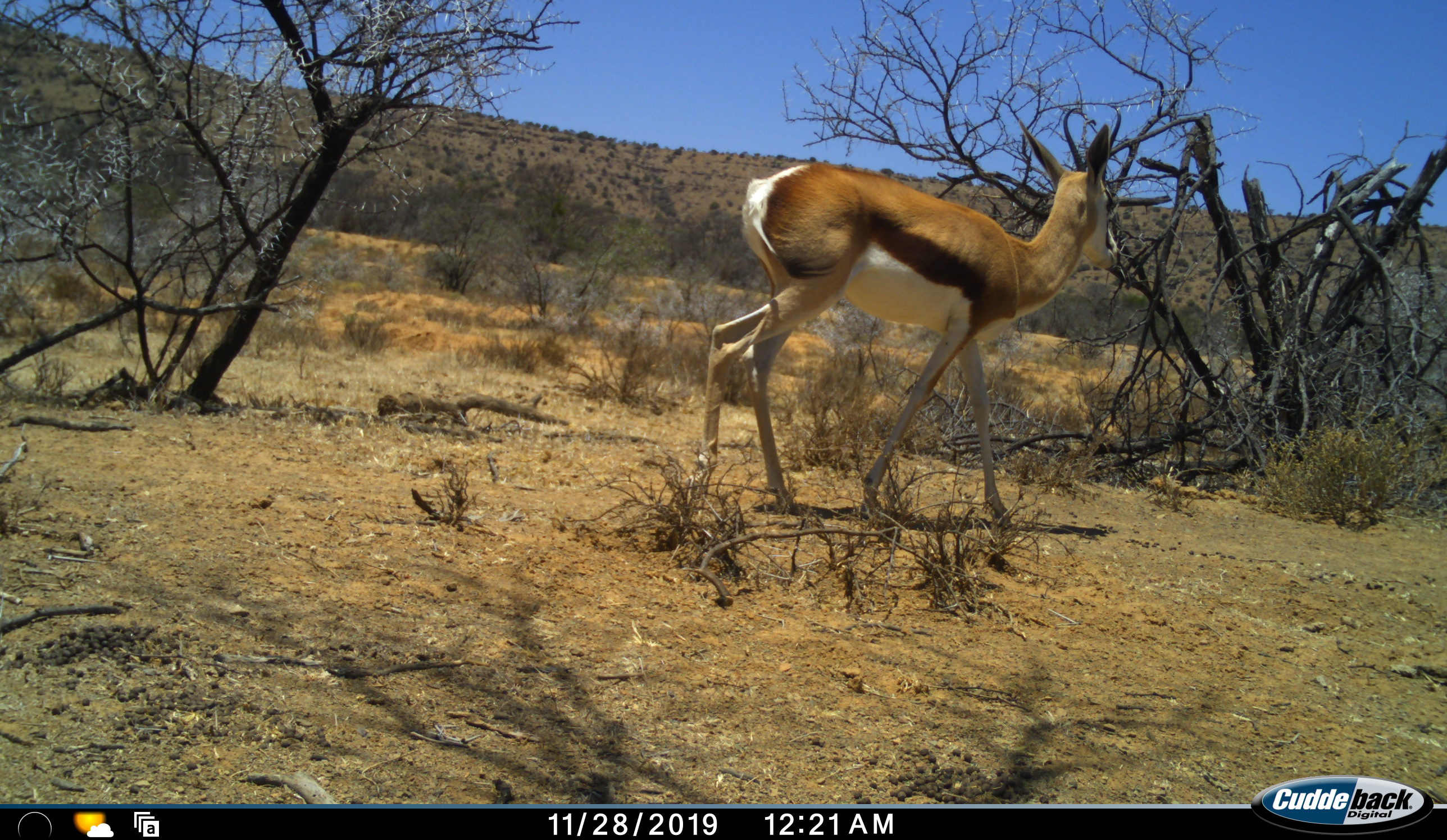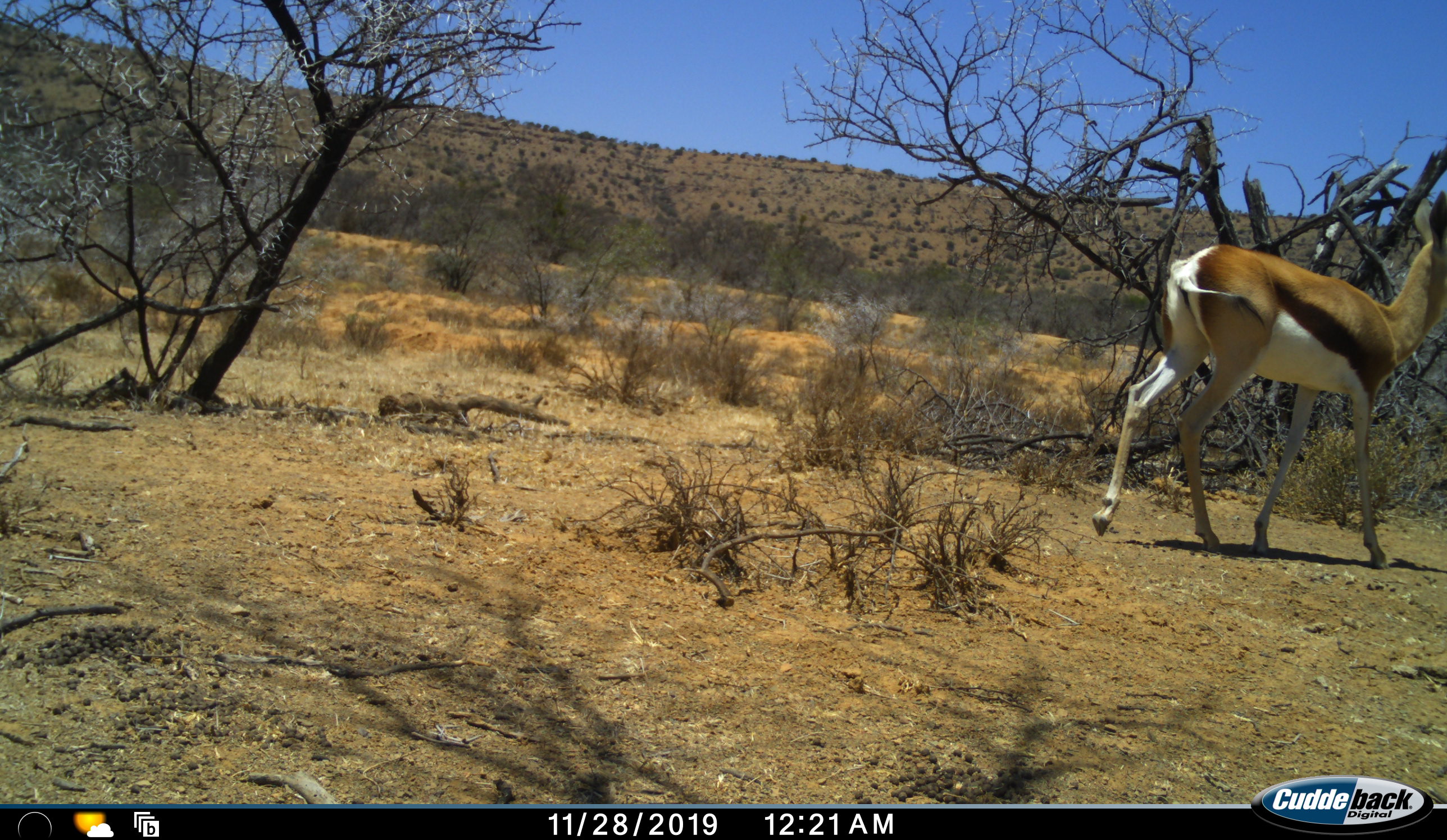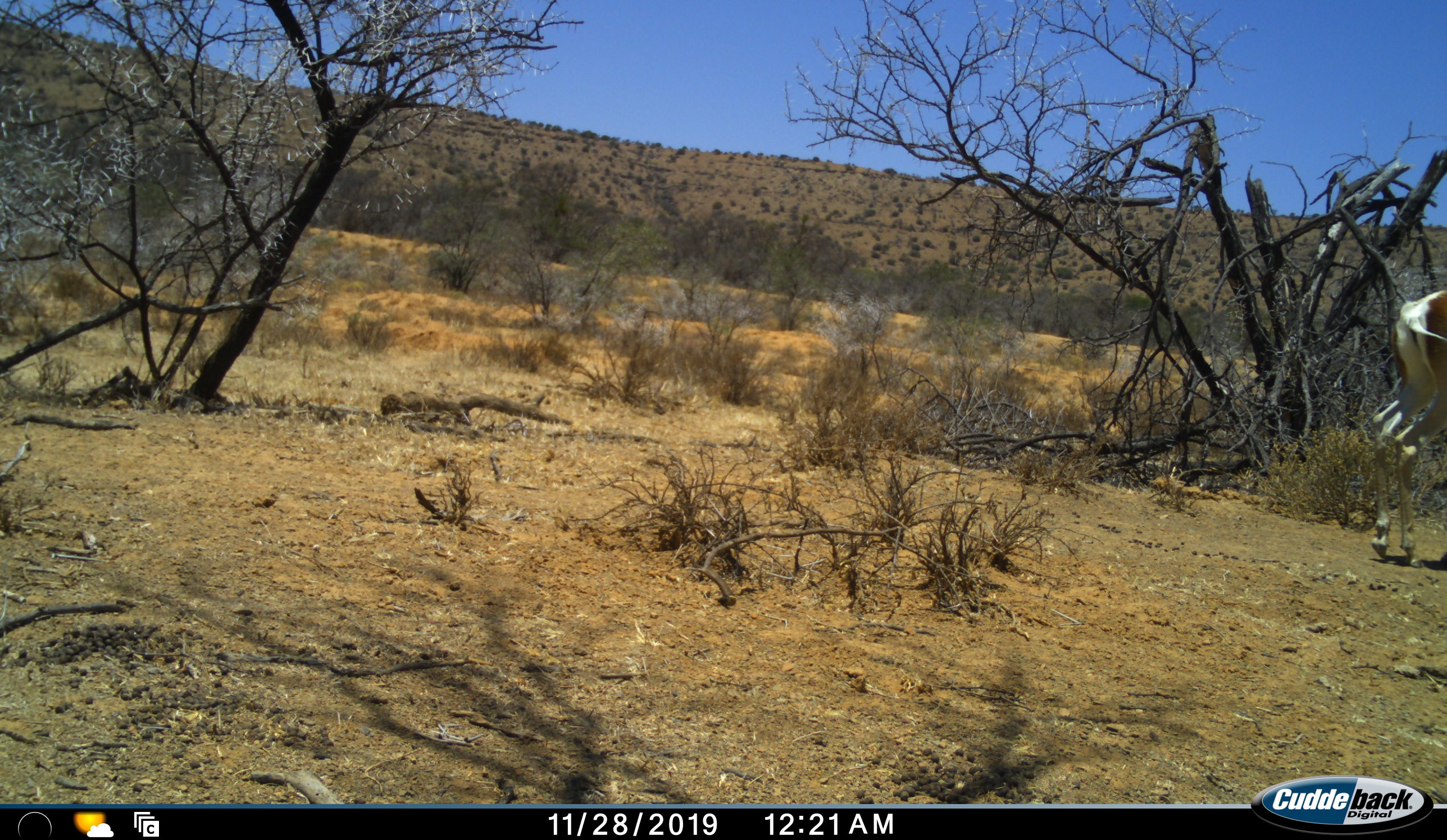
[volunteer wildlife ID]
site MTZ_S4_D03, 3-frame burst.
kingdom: Animalia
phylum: Chordata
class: Mammalia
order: Artiodactyla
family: Bovidae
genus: Antidorcas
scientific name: Antidorcas marsupialis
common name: springbok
Springbok (Antidorcas marsupialis), count 1. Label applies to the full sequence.